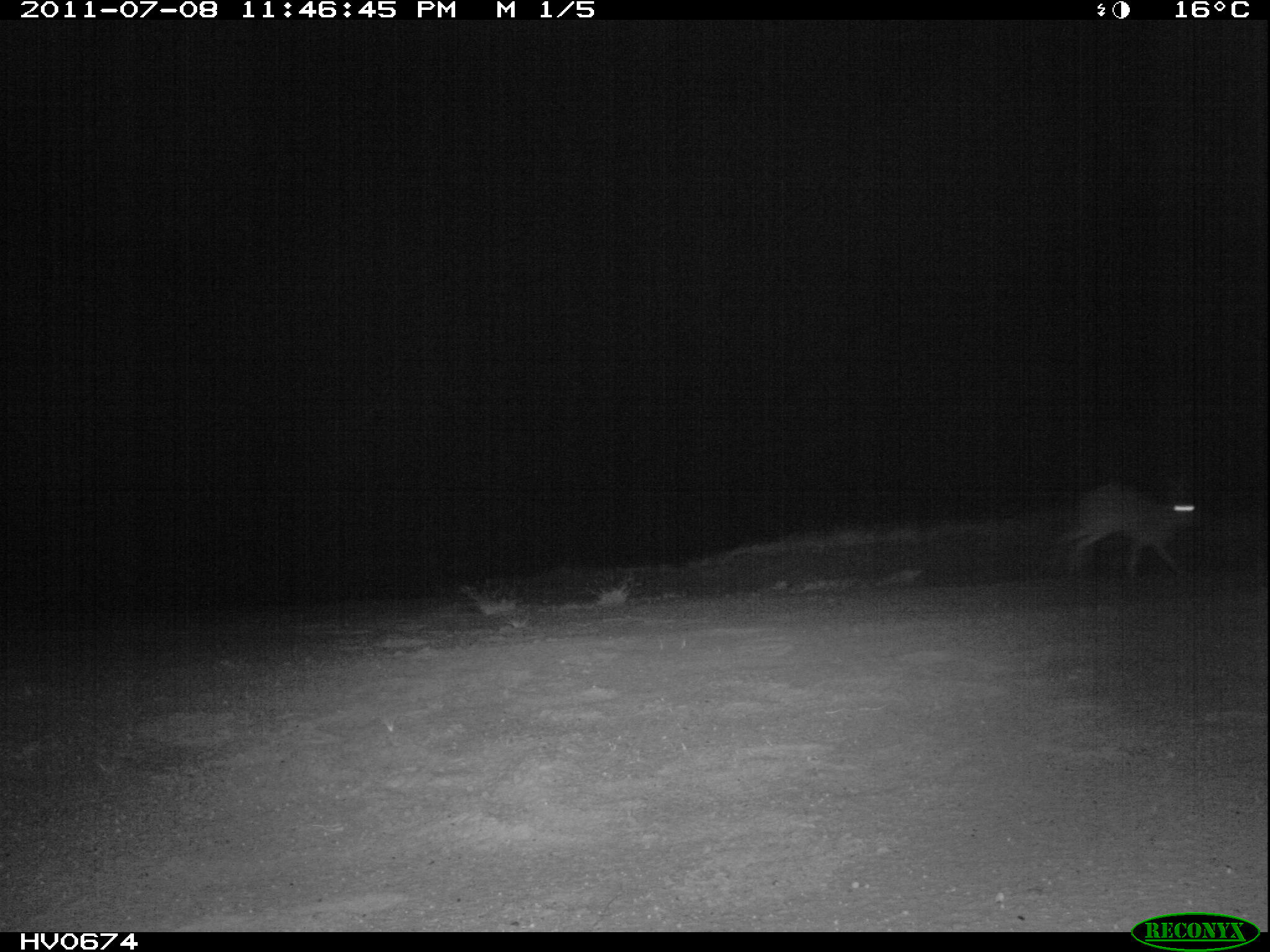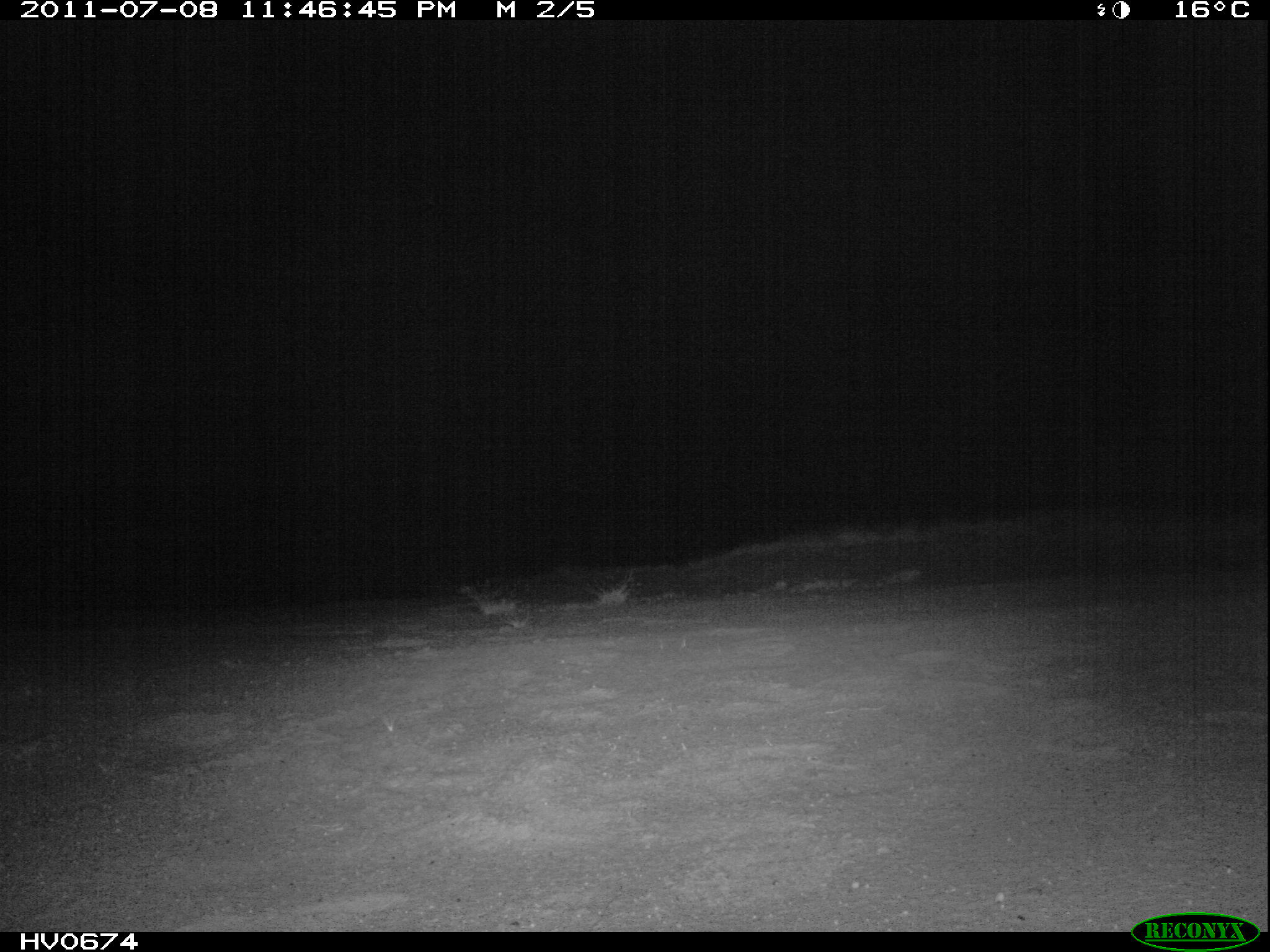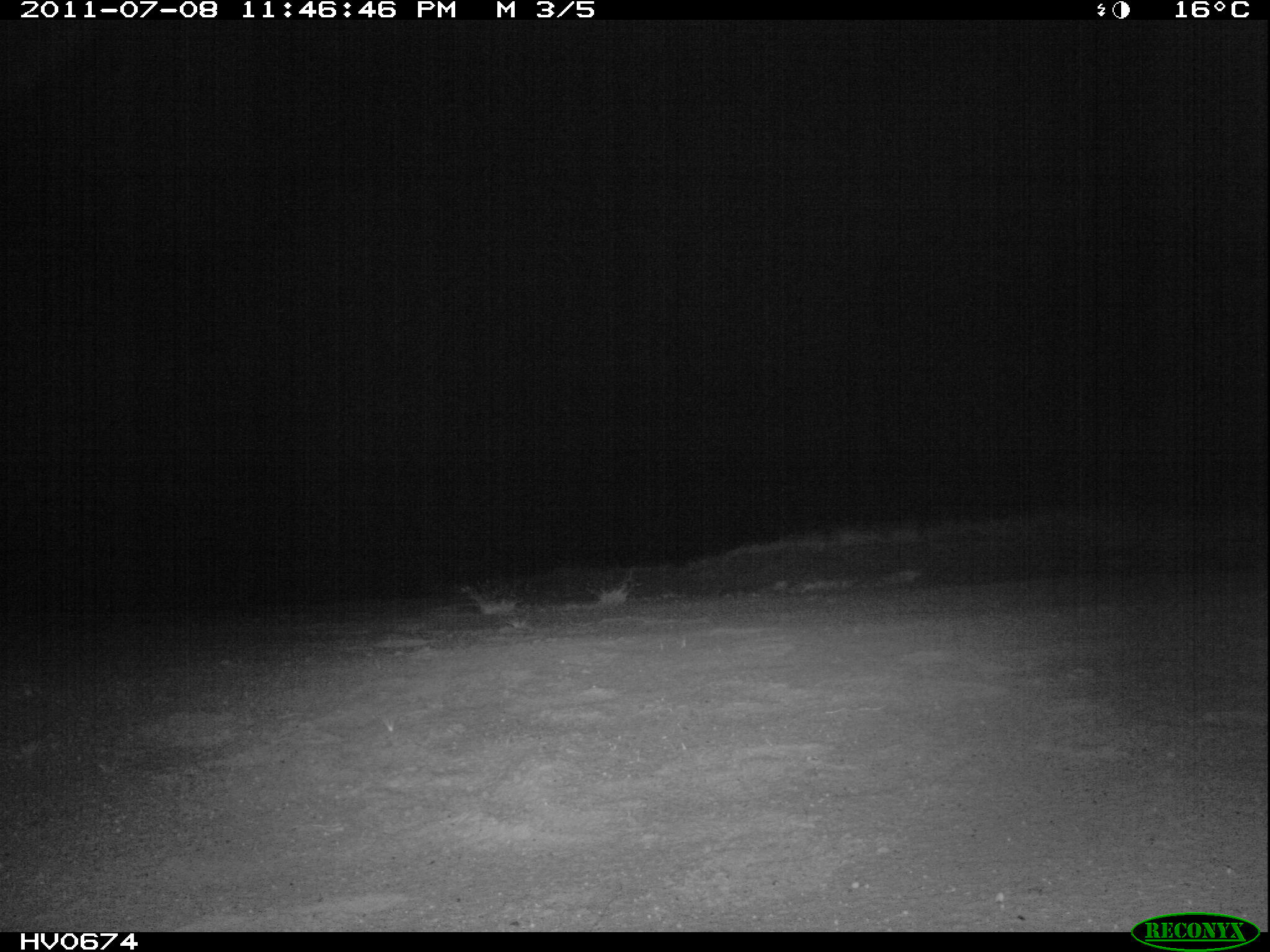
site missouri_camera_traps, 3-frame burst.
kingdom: Animalia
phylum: Chordata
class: Mammalia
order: Lagomorpha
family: Leporidae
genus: Lepus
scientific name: Lepus europaeus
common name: european hare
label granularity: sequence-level